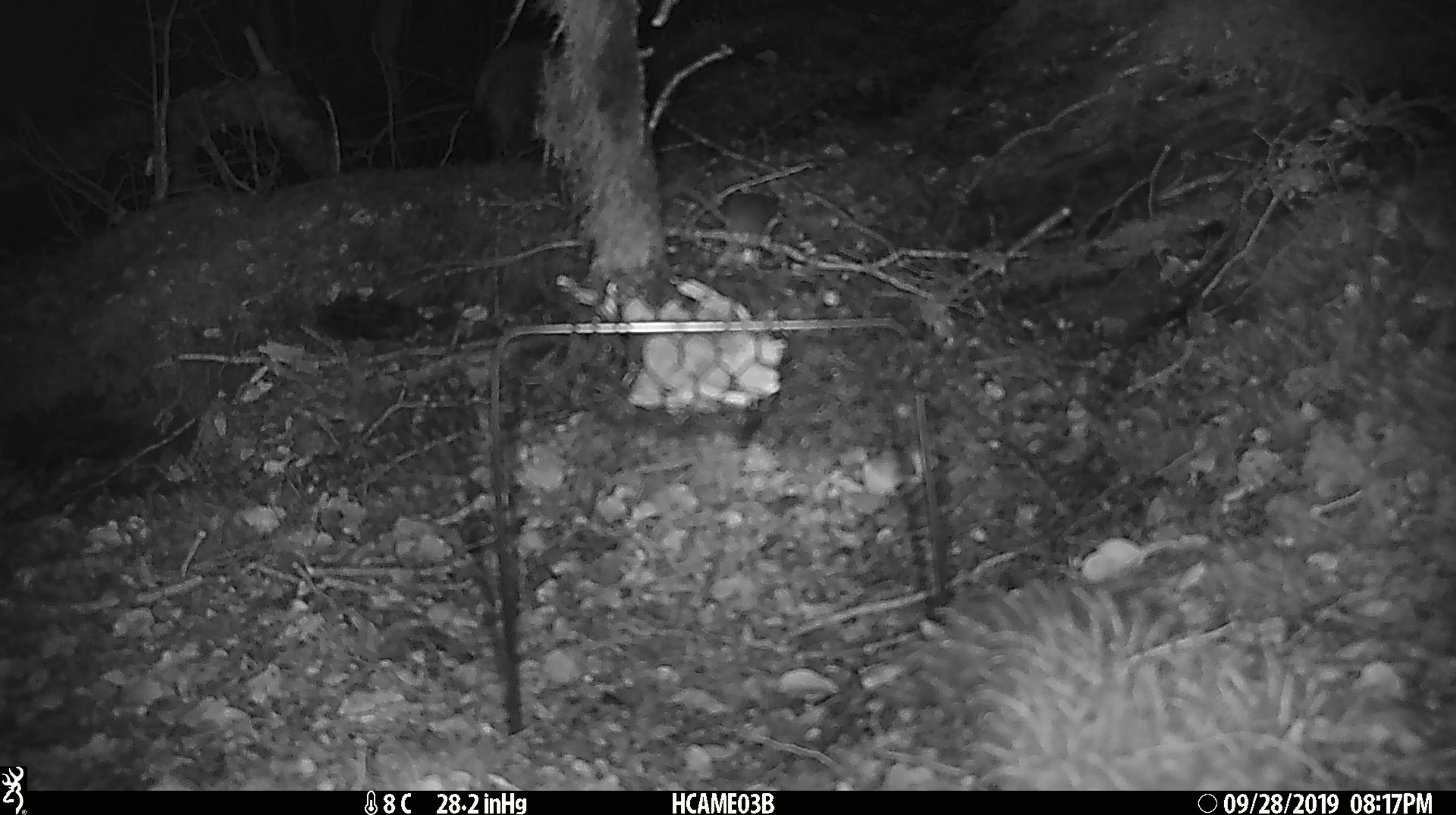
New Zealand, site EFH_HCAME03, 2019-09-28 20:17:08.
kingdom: Animalia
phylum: Chordata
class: Mammalia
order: Rodentia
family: Muridae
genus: Mus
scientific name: Mus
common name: mouse